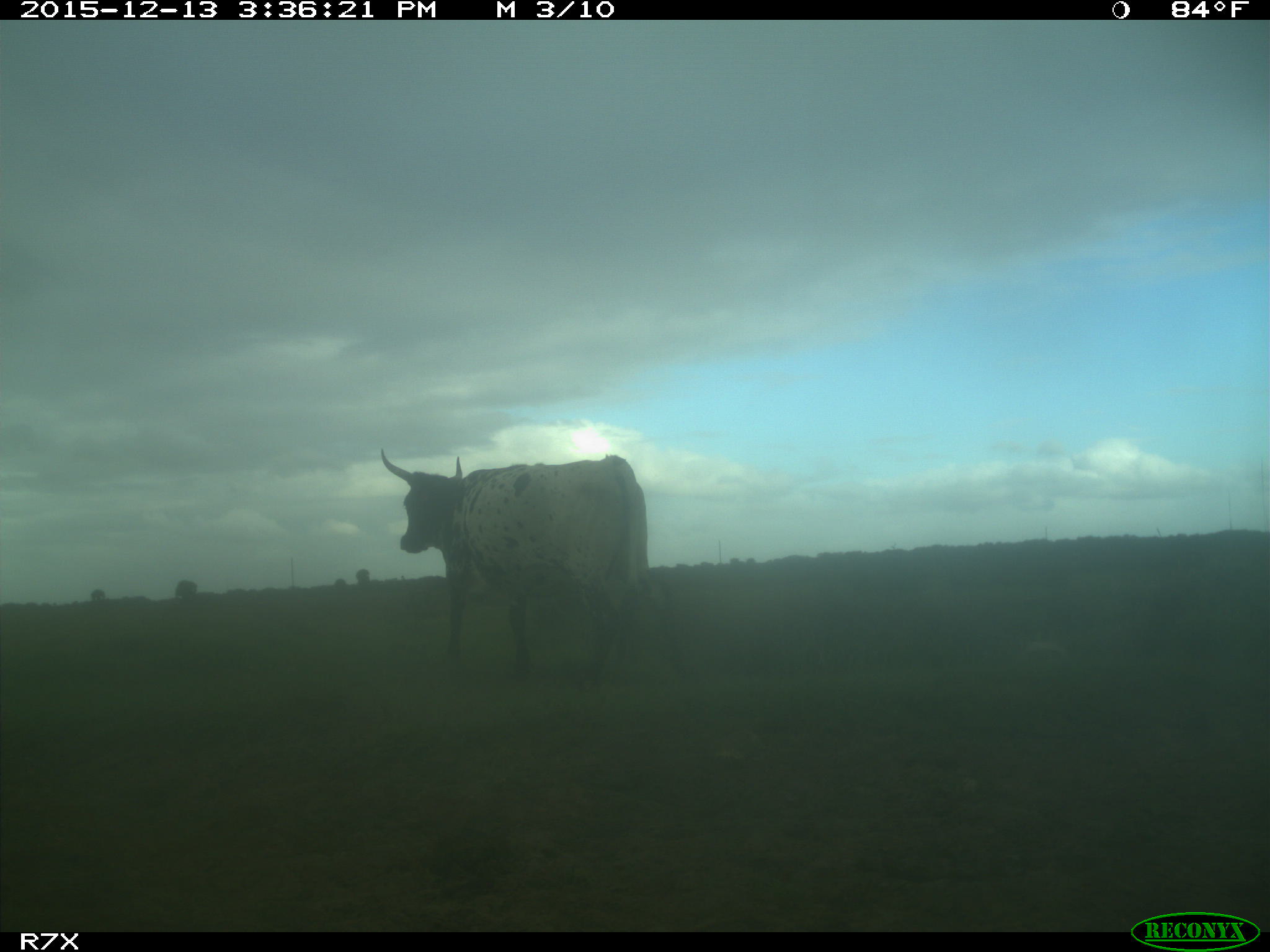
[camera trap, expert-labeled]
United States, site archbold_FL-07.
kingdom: Animalia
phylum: Chordata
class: Mammalia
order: Artiodactyla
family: Bovidae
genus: Bos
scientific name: Bos taurus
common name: domestic cow